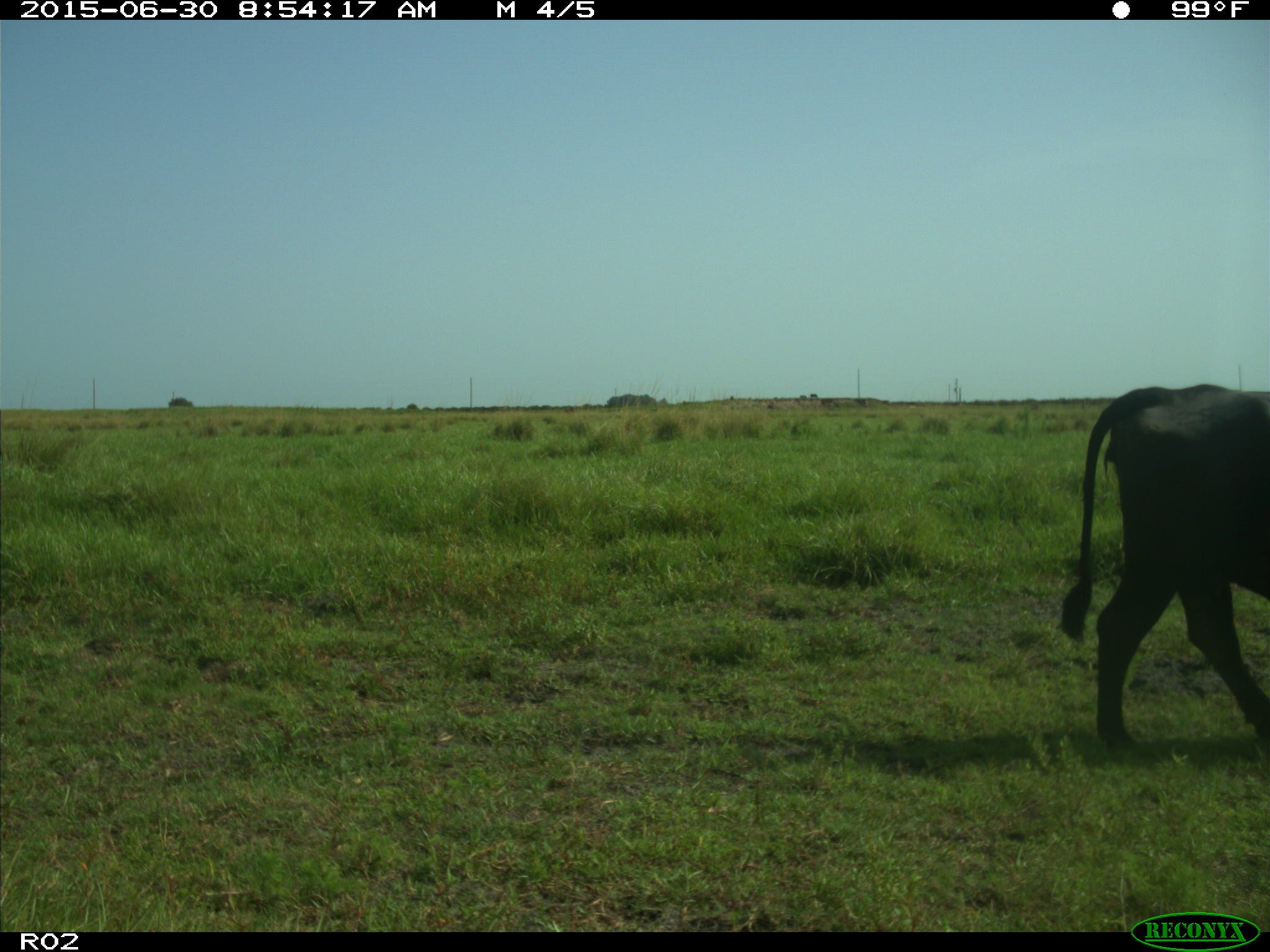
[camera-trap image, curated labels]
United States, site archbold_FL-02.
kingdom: Animalia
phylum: Chordata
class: Mammalia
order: Artiodactyla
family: Bovidae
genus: Bos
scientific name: Bos taurus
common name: domestic cow